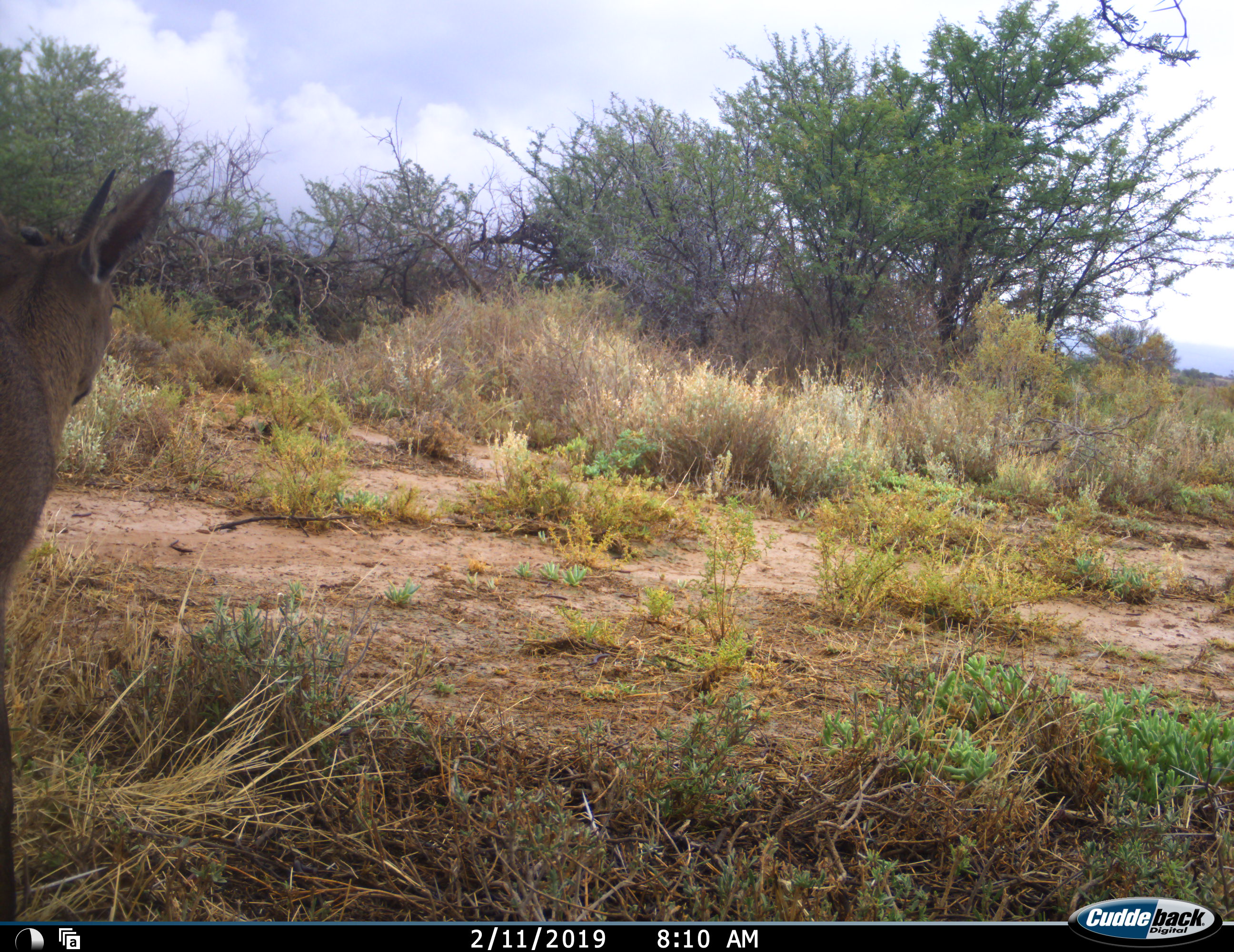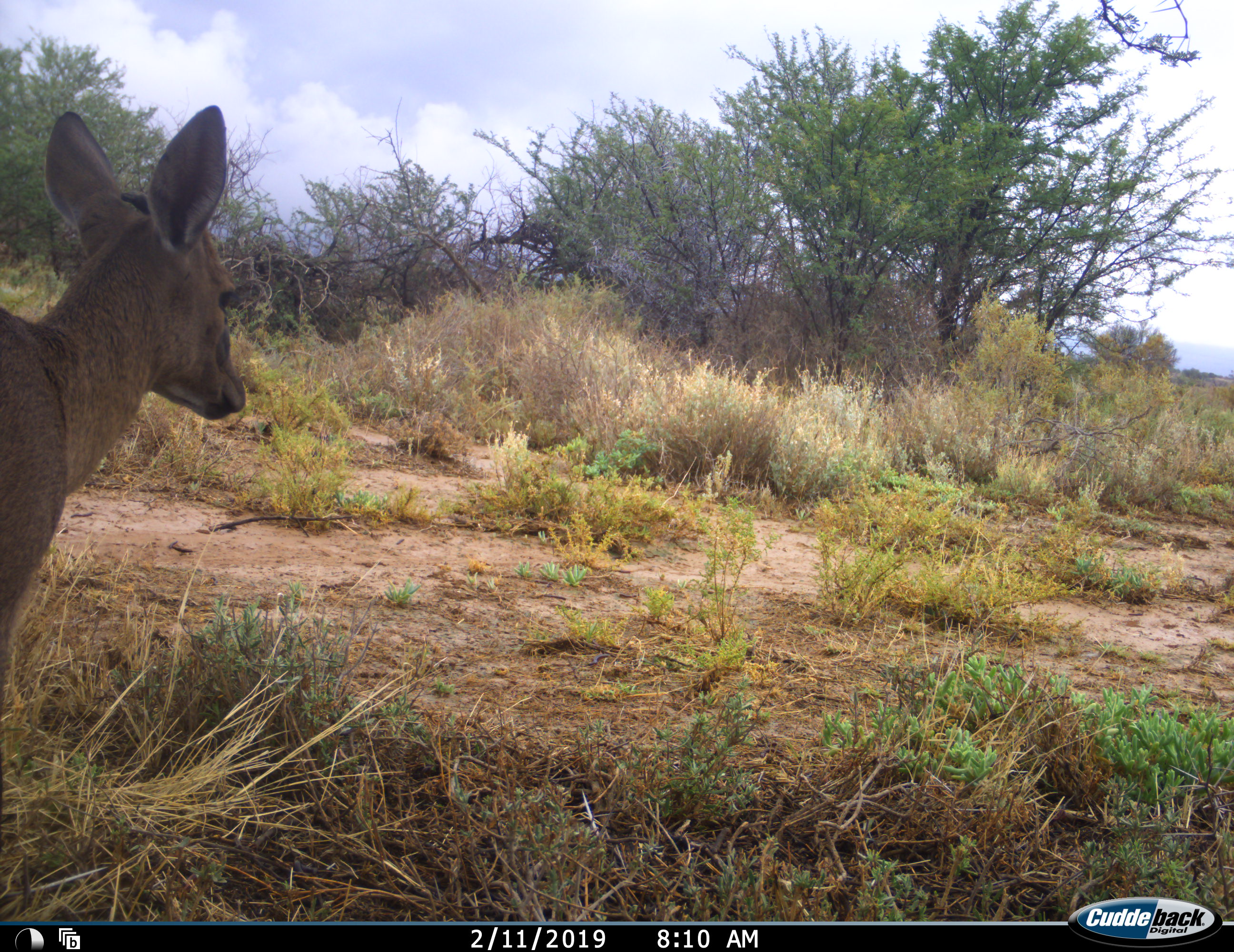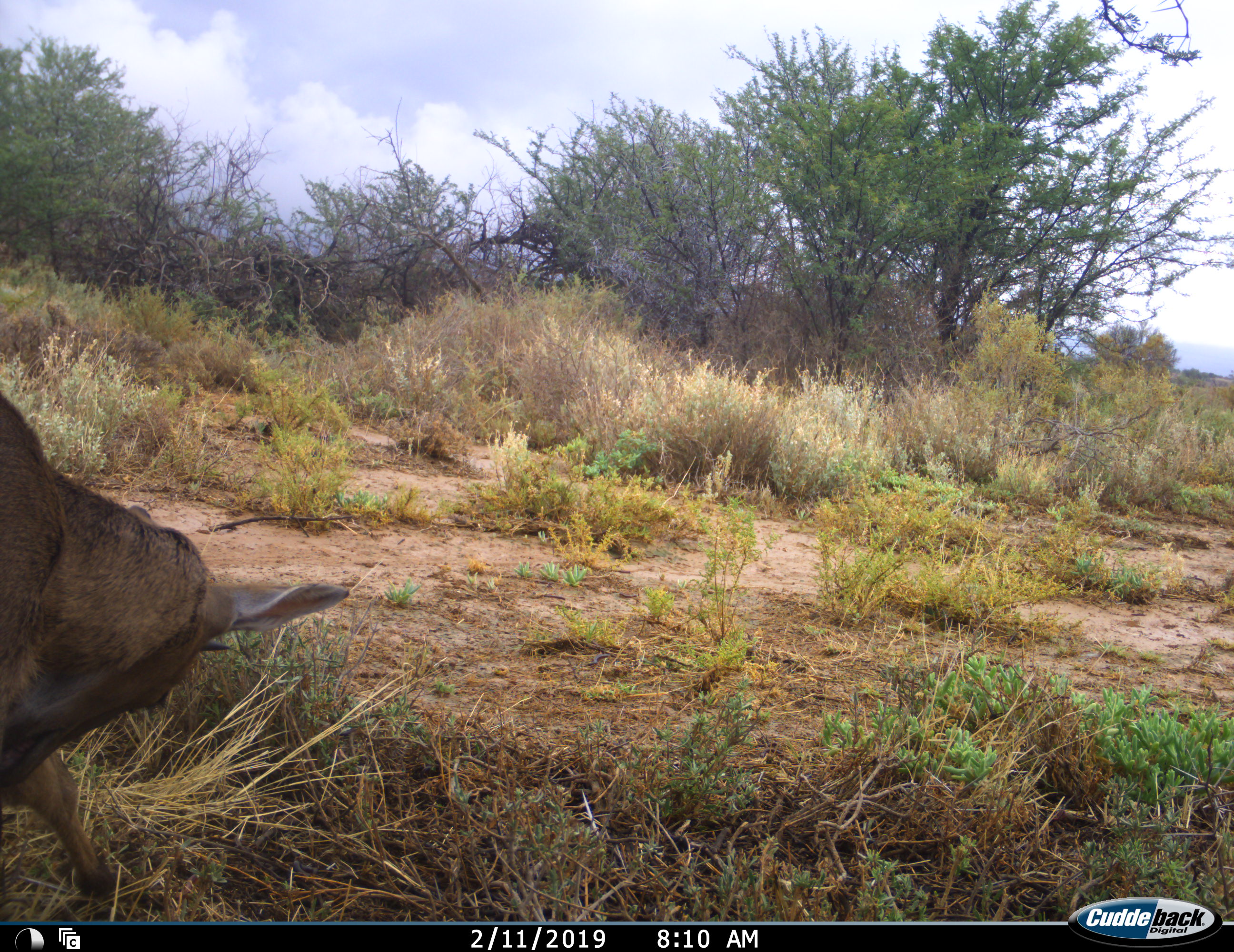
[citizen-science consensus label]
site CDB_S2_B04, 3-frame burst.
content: unidentified animal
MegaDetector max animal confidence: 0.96